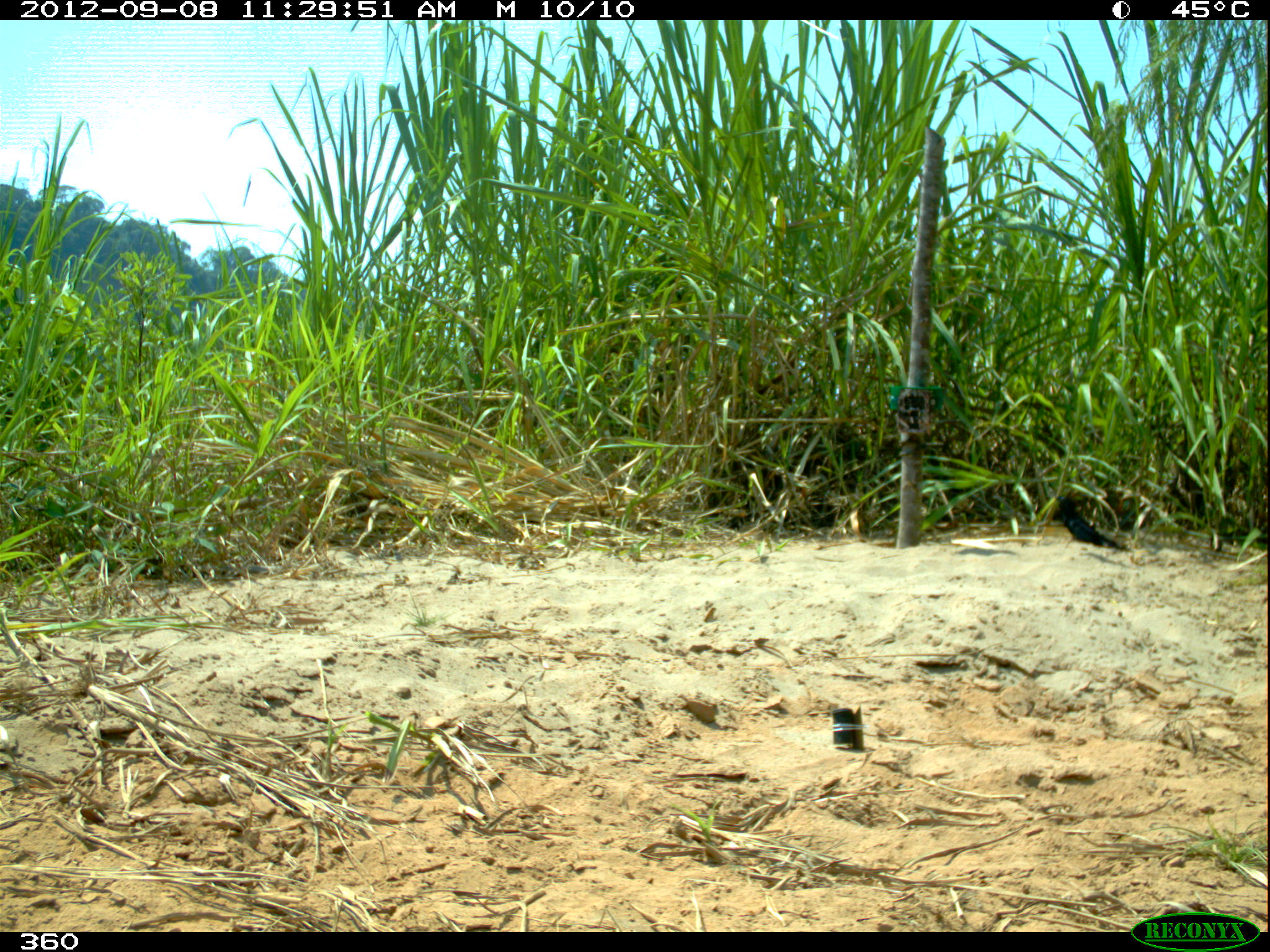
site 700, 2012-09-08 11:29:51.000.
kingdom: Animalia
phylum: Chordata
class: Aves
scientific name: Aves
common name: bird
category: unknown bird